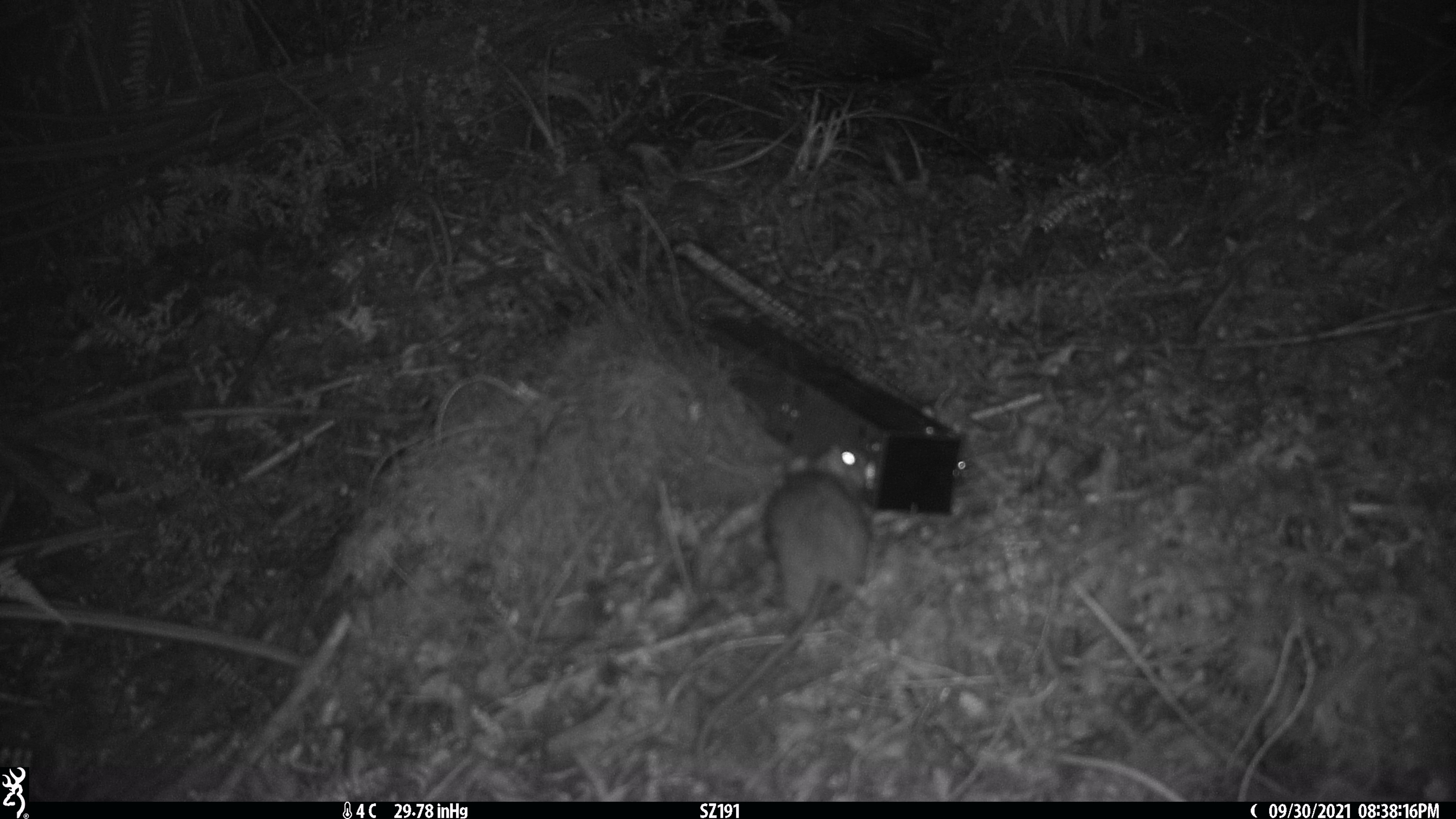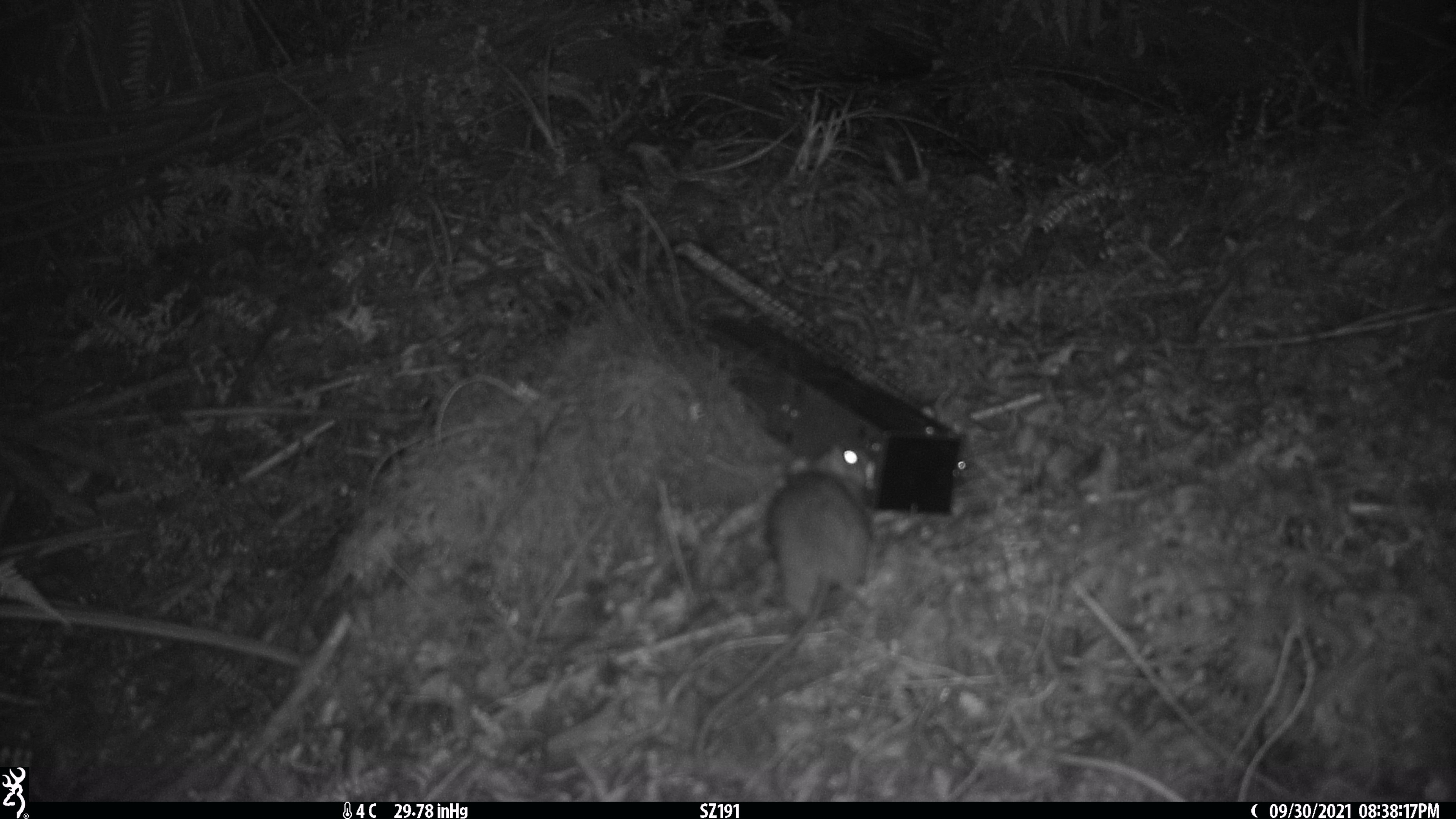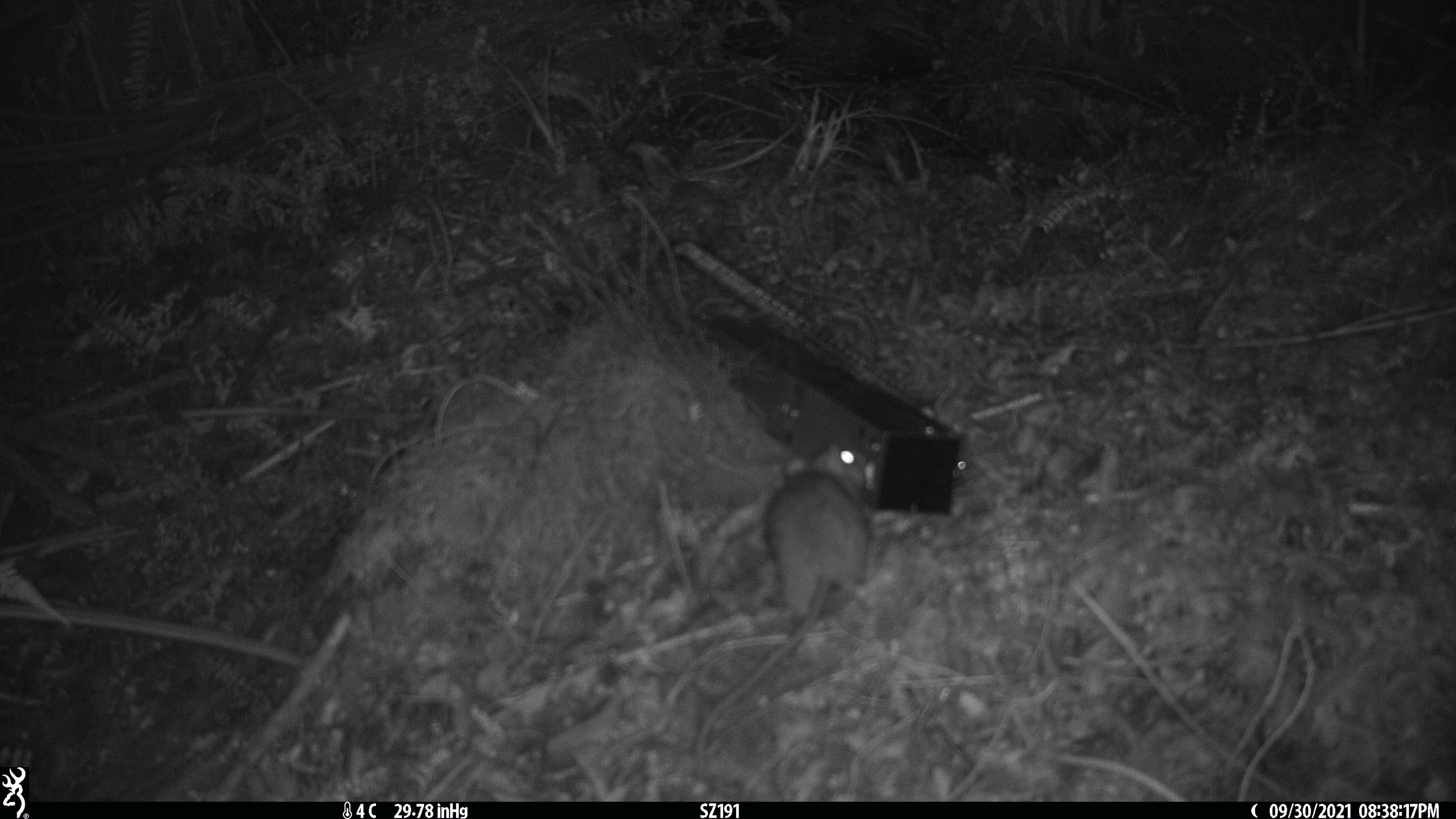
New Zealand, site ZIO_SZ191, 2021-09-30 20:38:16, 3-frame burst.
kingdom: Animalia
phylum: Chordata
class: Mammalia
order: Rodentia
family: Muridae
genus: Rattus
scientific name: Rattus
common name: rat